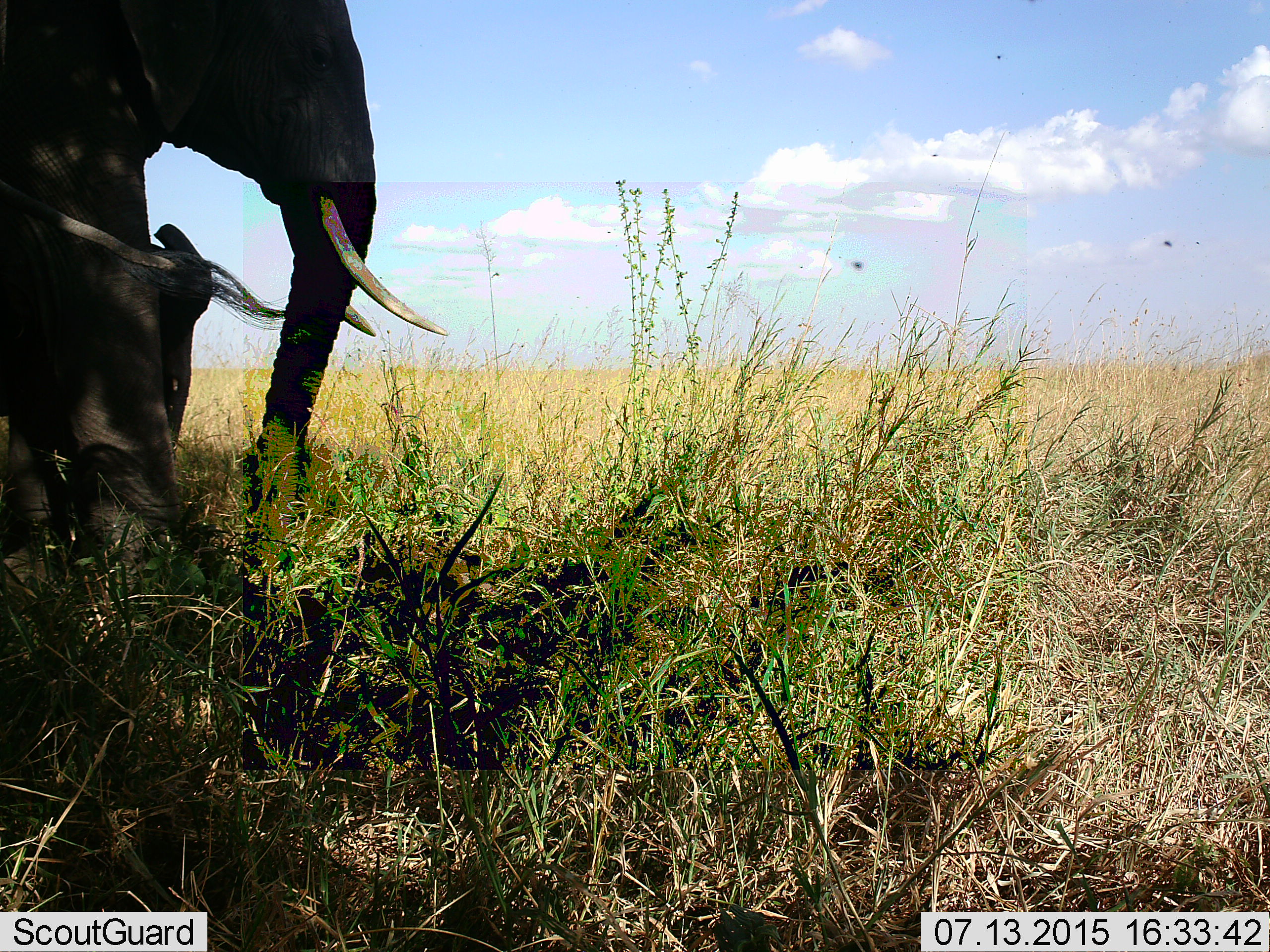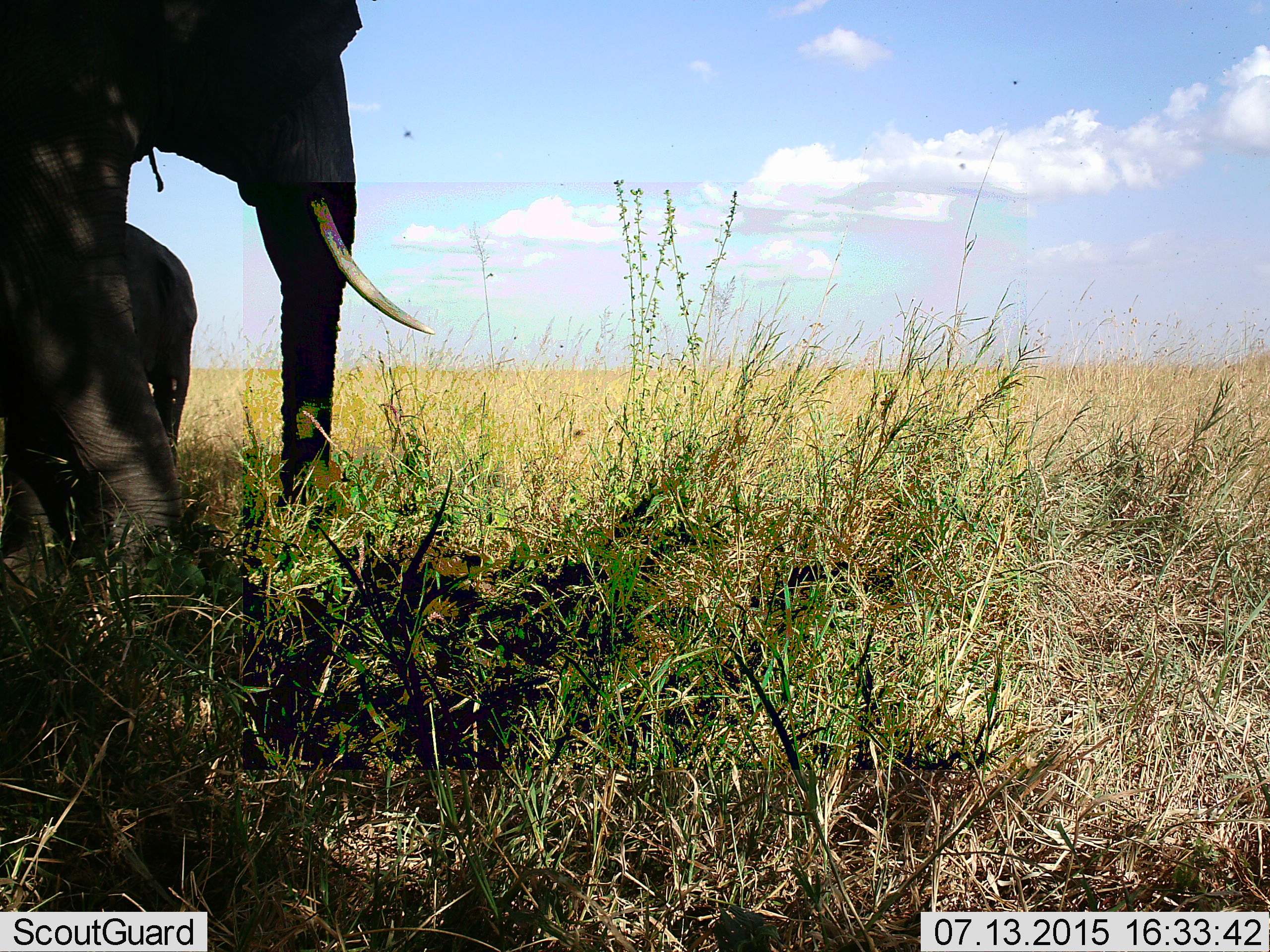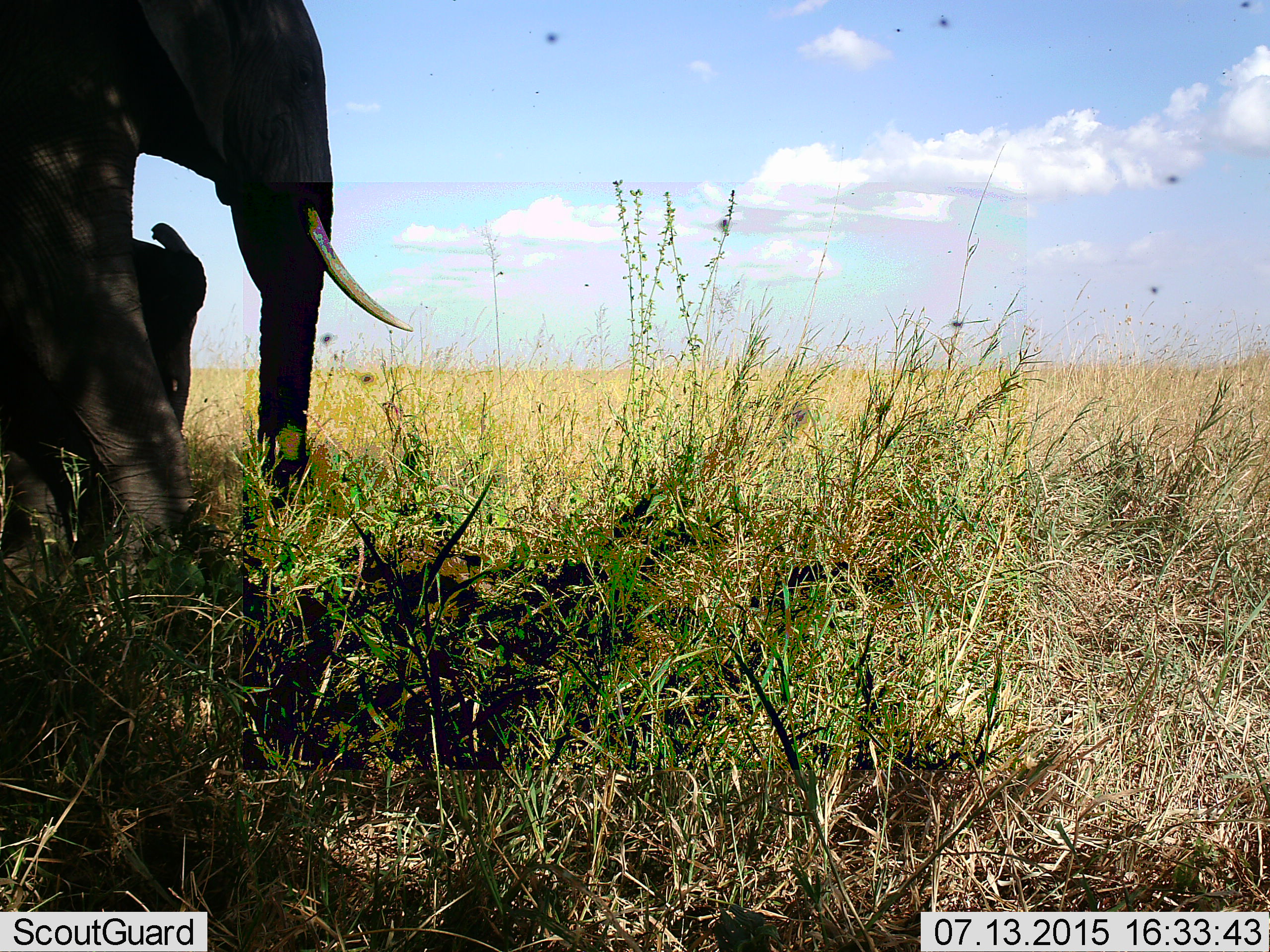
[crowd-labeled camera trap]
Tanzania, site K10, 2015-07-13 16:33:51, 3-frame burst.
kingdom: Animalia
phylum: Chordata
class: Mammalia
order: Proboscidea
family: Elephantidae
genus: Loxodonta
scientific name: Loxodonta africana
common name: african bush elephant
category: elephant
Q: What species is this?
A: Elephant (african bush elephant) (Loxodonta africana).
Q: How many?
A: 2.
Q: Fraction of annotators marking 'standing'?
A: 60%.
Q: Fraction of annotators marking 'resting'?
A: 0%.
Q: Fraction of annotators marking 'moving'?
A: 30%.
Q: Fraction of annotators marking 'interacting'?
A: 20%.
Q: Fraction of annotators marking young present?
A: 60%.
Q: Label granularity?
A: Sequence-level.